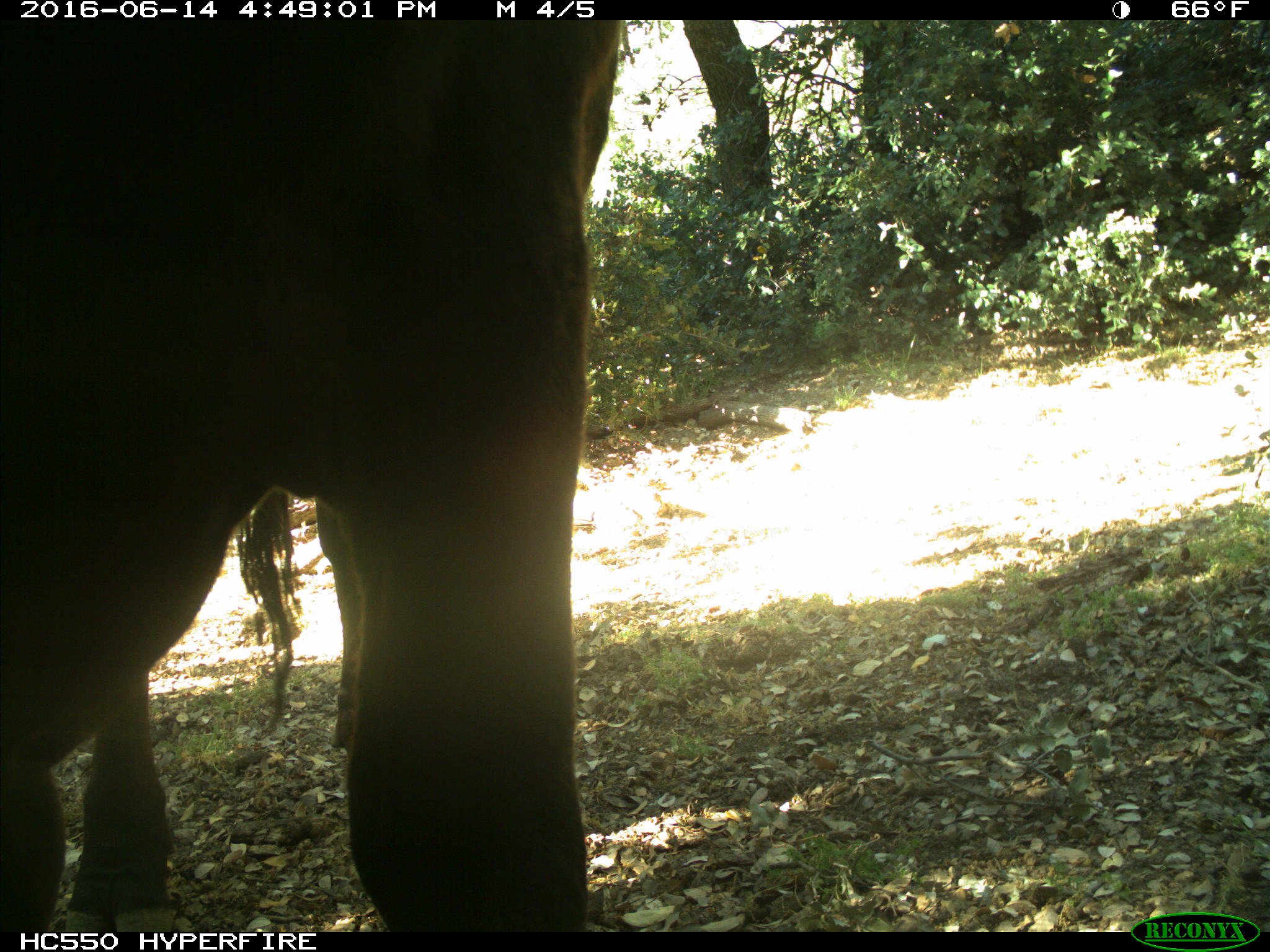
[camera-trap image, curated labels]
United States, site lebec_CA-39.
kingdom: Animalia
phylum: Chordata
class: Mammalia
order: Artiodactyla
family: Bovidae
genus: Bos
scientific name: Bos taurus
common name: domestic cow